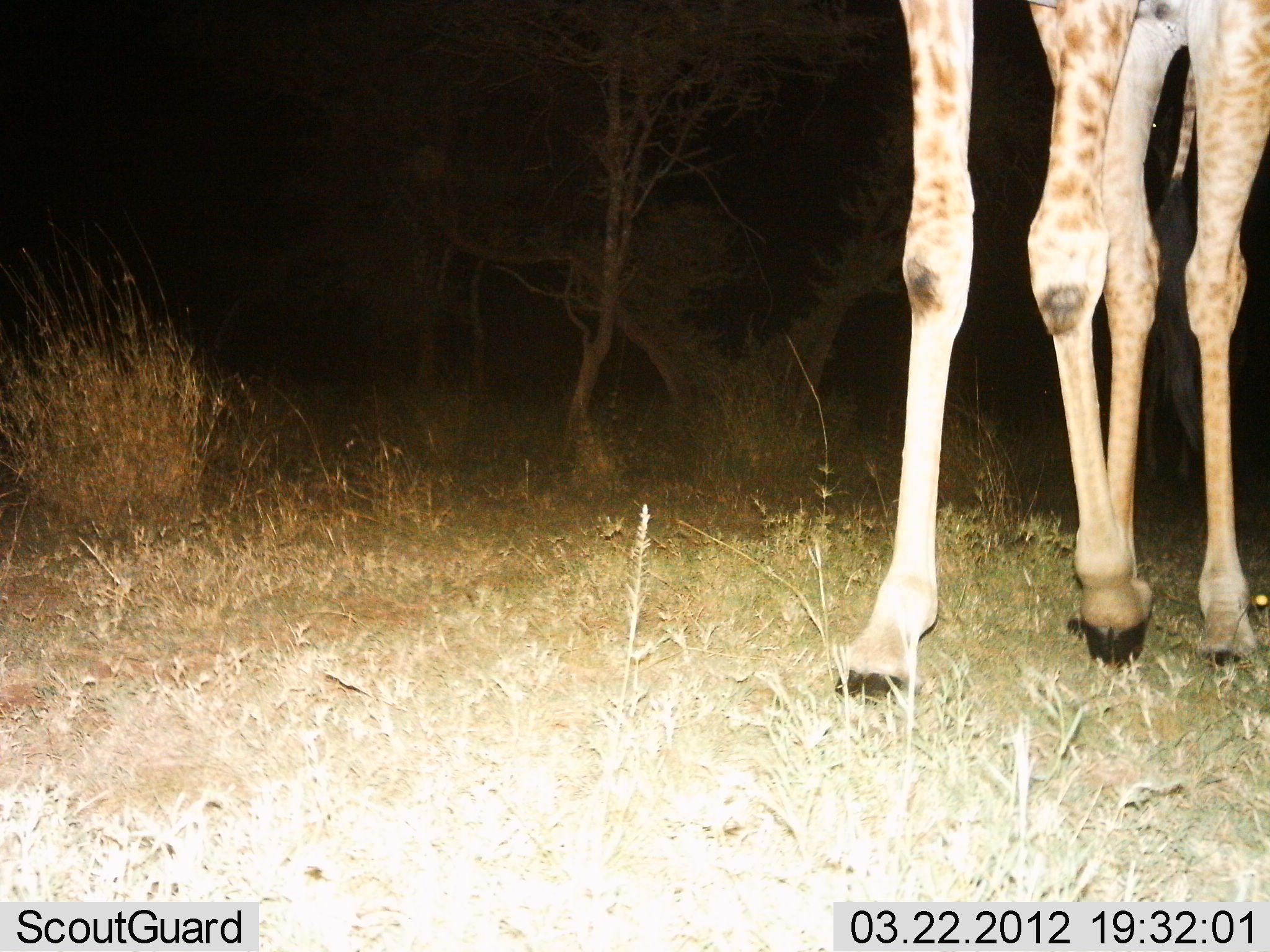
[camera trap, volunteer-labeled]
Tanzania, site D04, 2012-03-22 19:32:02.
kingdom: Animalia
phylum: Chordata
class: Mammalia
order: Artiodactyla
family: Giraffidae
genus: Giraffa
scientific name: Giraffa camelopardalis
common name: giraffe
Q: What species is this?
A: Giraffe (Giraffa camelopardalis).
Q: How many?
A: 1.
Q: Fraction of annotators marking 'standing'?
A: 22%.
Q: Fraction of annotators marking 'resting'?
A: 0%.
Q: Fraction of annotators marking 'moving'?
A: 78%.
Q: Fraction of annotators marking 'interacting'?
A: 0%.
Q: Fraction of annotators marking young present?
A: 0%.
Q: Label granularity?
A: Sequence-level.